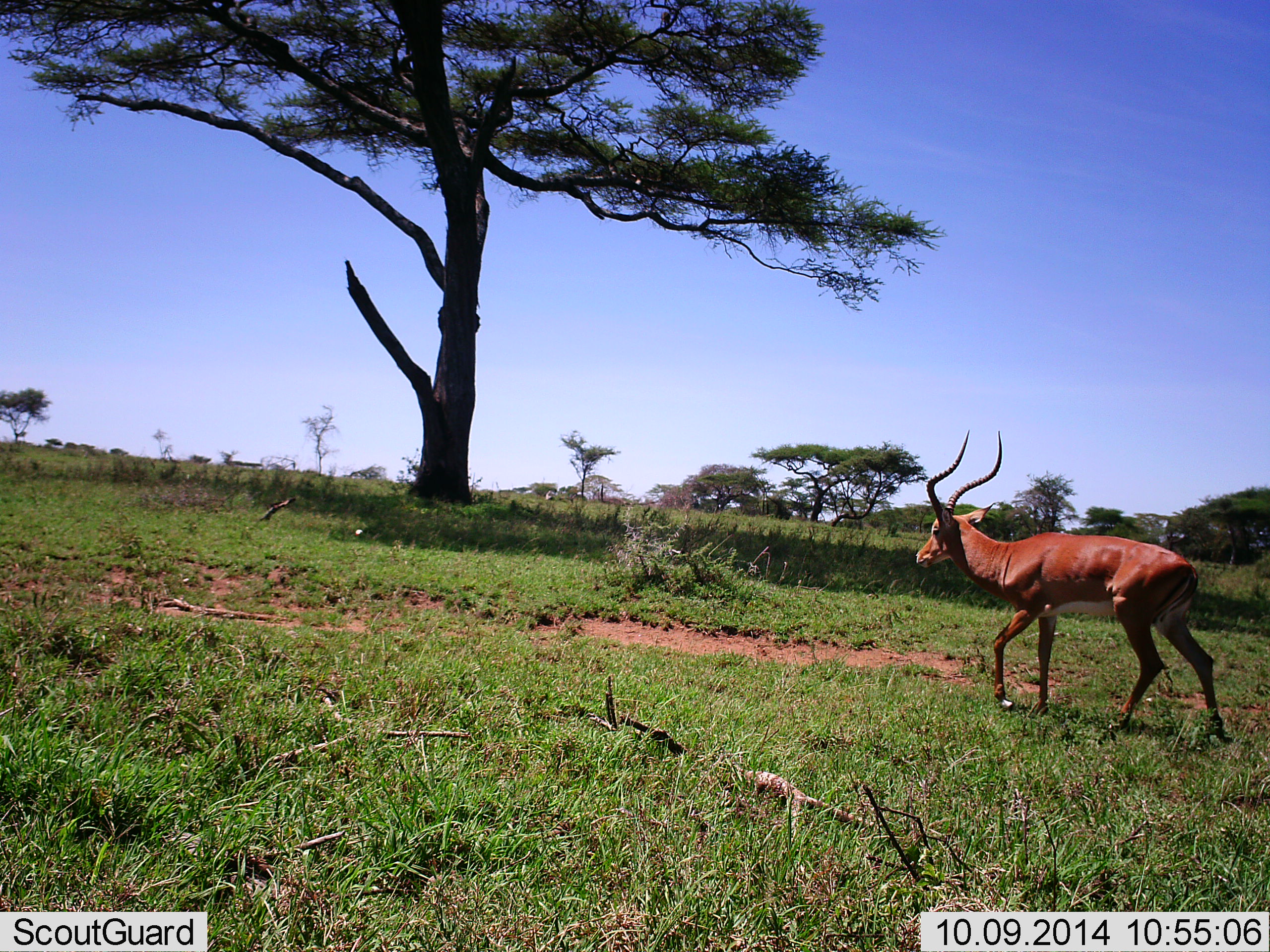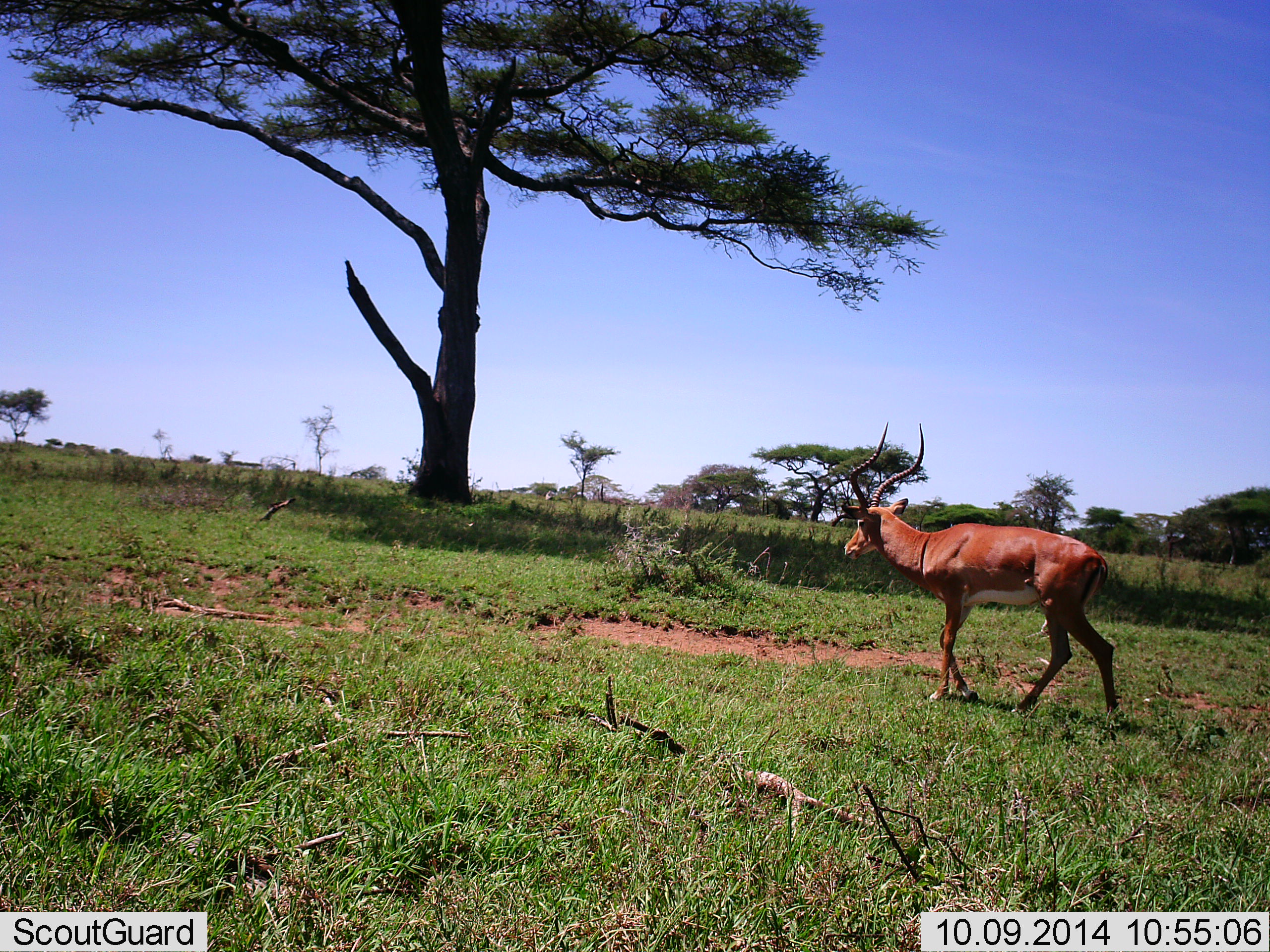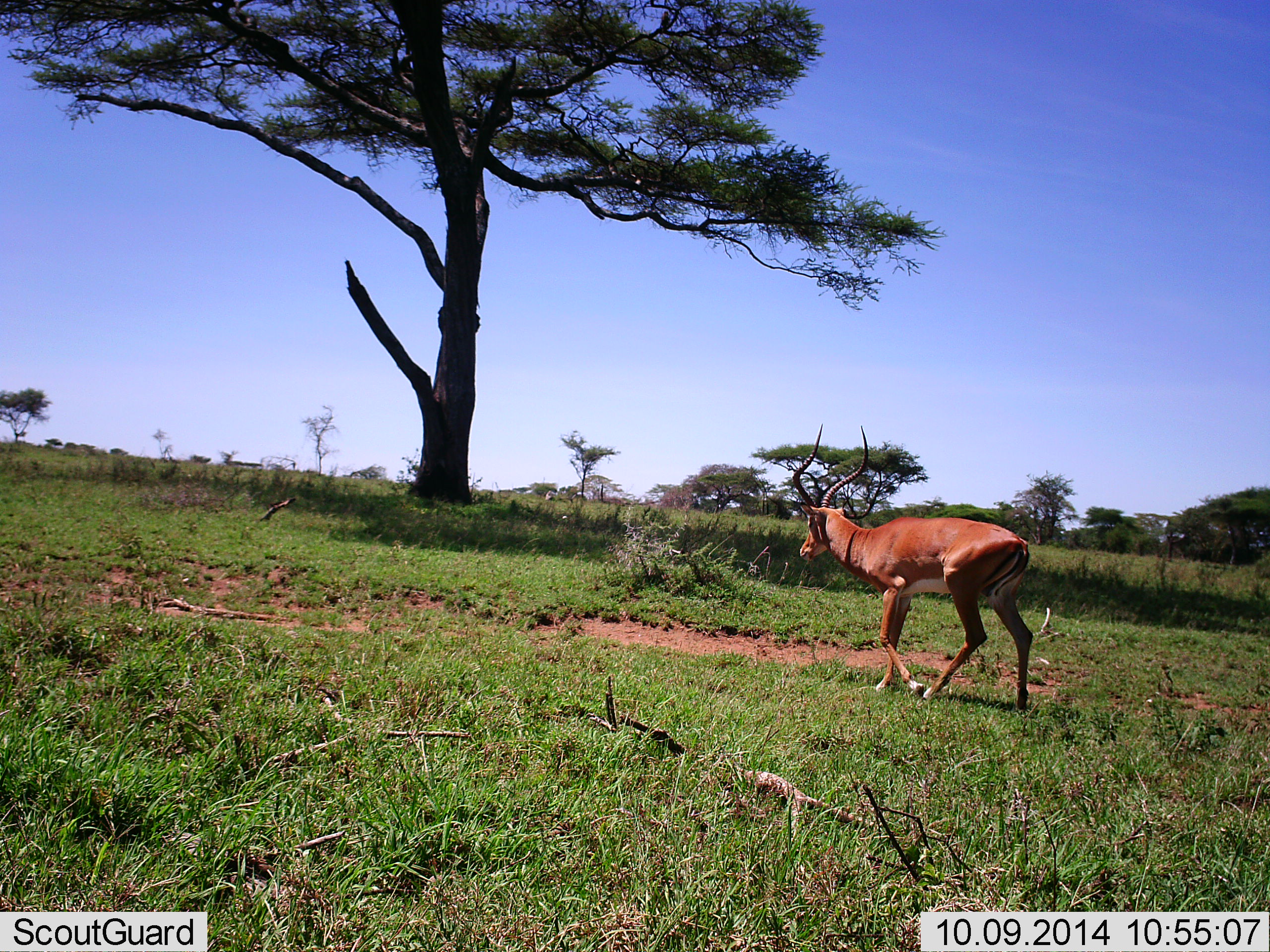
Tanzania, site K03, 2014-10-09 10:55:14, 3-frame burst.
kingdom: Animalia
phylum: Chordata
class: Mammalia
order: Artiodactyla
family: Bovidae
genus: Aepyceros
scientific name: Aepyceros melampus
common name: impala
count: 1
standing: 6%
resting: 0%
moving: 100%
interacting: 0%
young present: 0%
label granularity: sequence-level